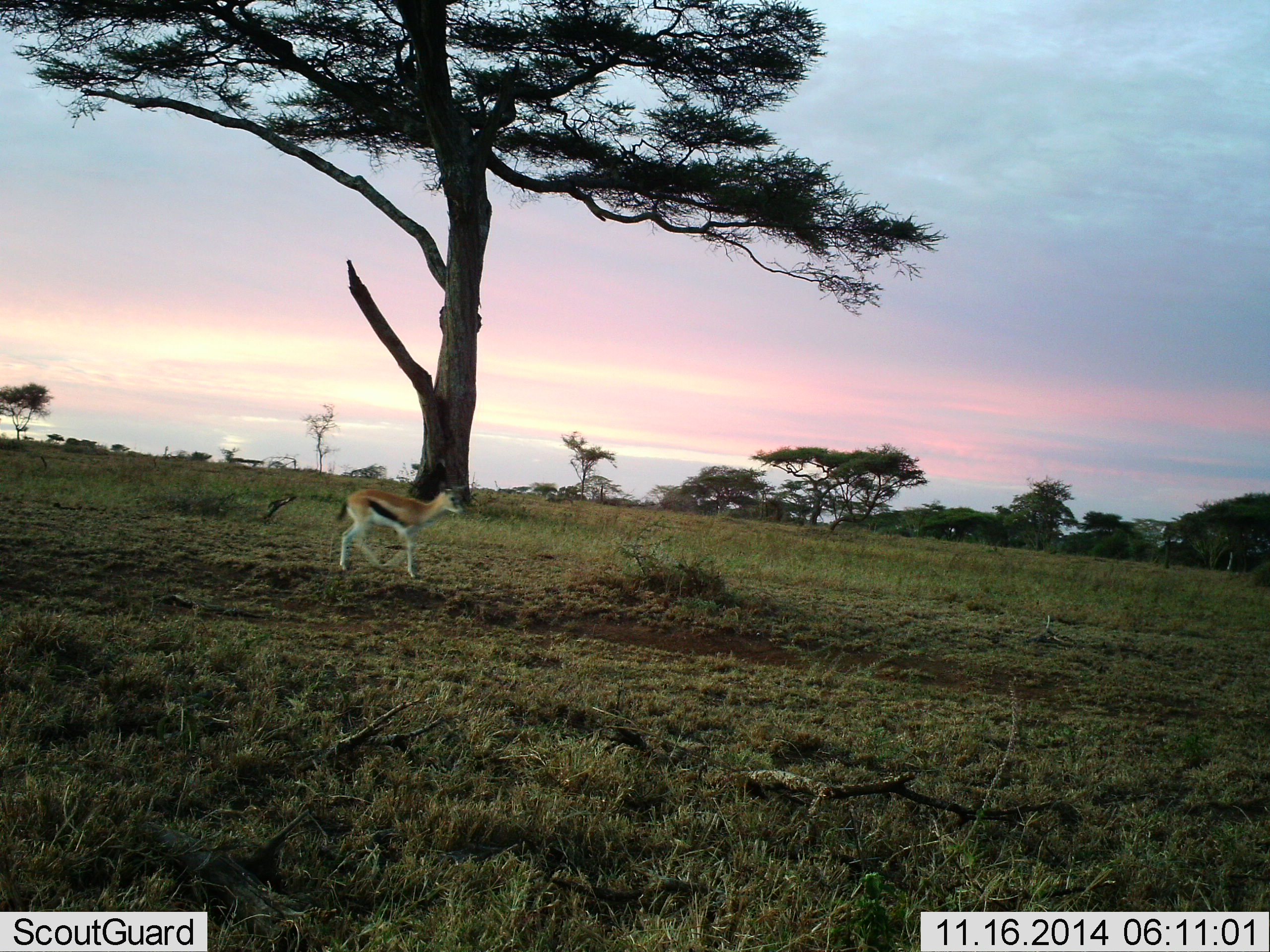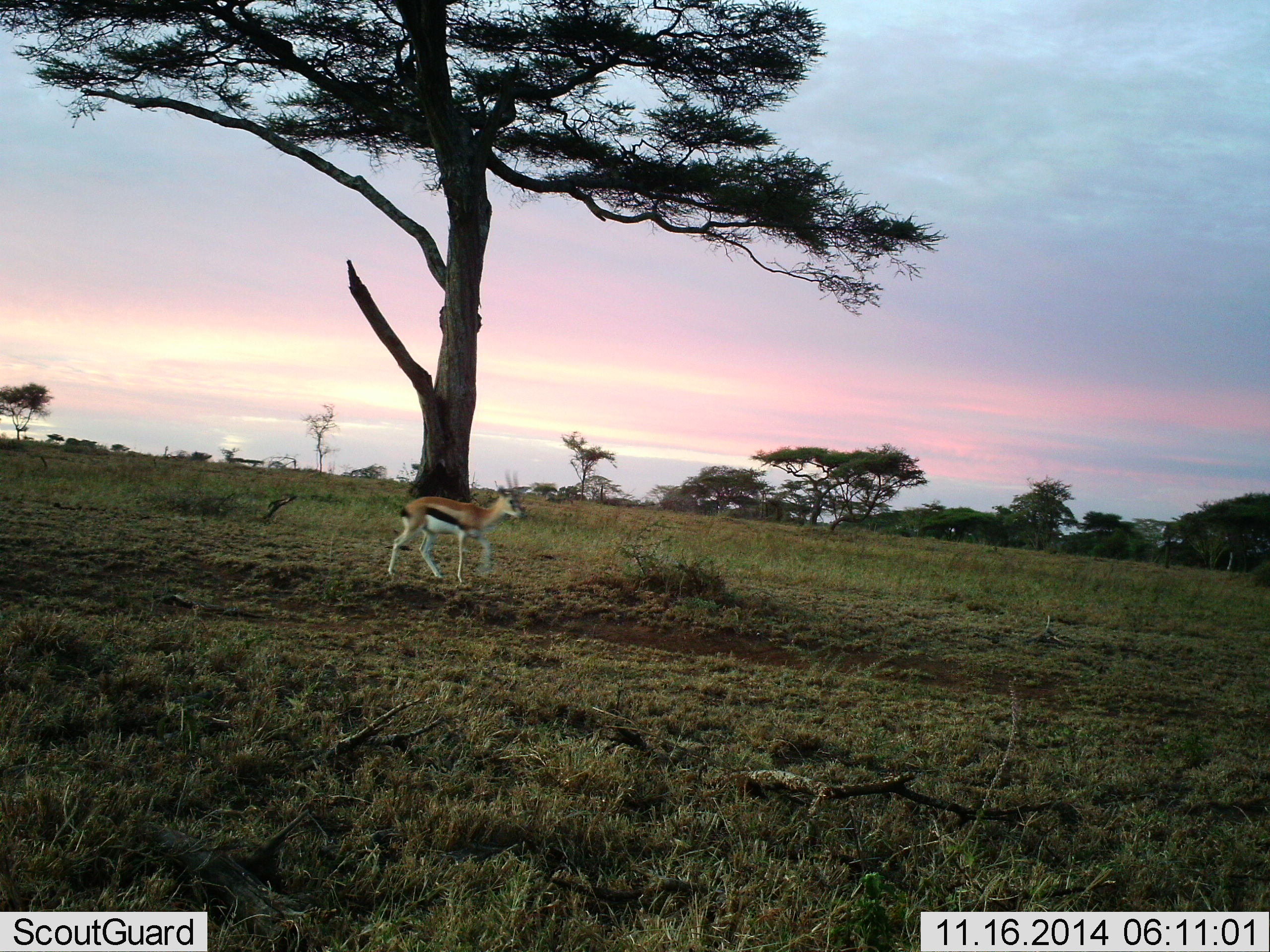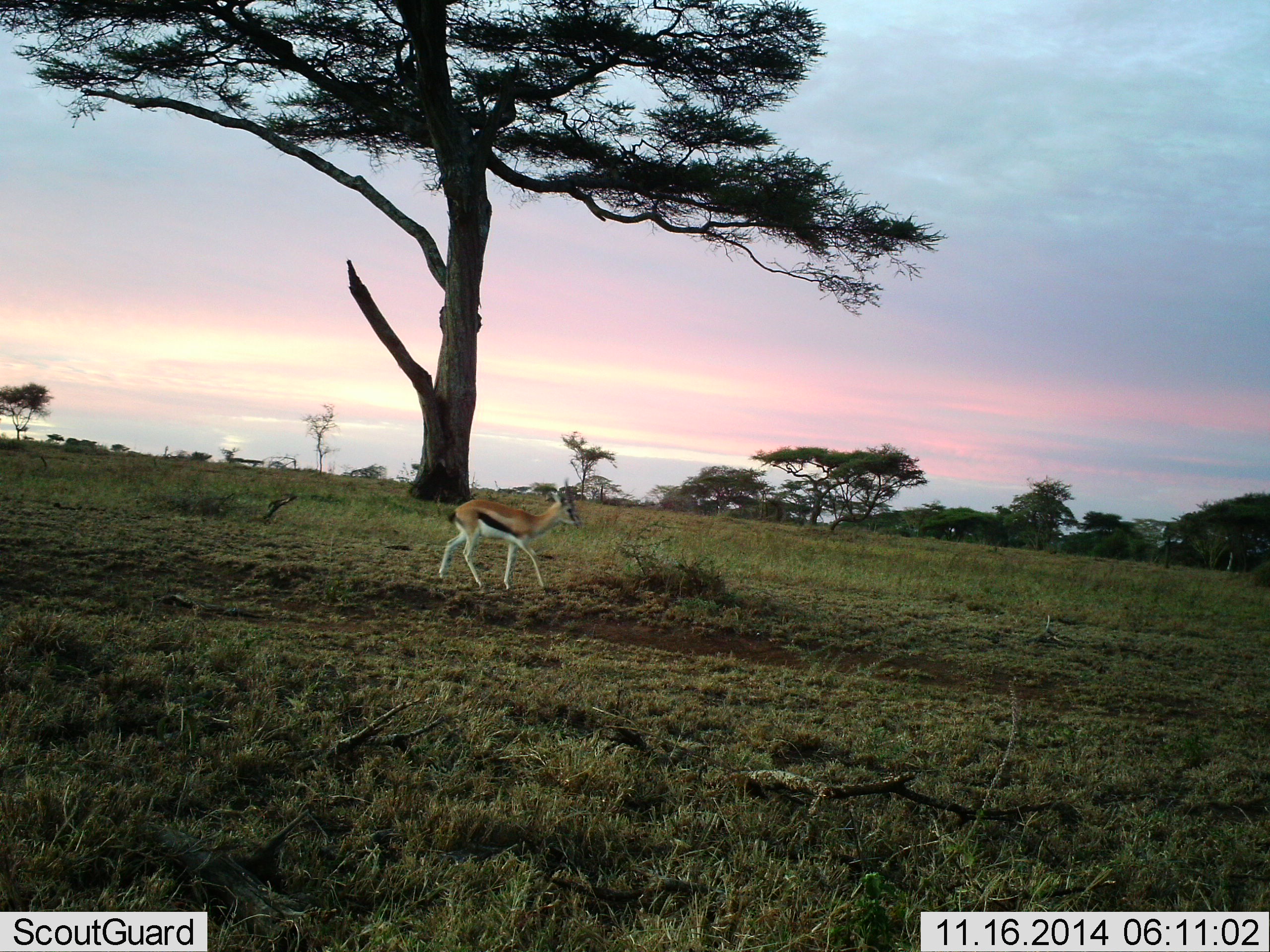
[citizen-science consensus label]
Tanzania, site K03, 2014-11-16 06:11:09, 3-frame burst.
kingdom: Animalia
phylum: Chordata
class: Mammalia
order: Artiodactyla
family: Bovidae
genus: Eudorcas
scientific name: Eudorcas thomsonii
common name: thomson's gazelle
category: gazellethomsons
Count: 1.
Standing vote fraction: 0%.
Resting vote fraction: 0%.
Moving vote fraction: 100%.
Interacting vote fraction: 0%.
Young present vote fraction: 0%.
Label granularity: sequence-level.